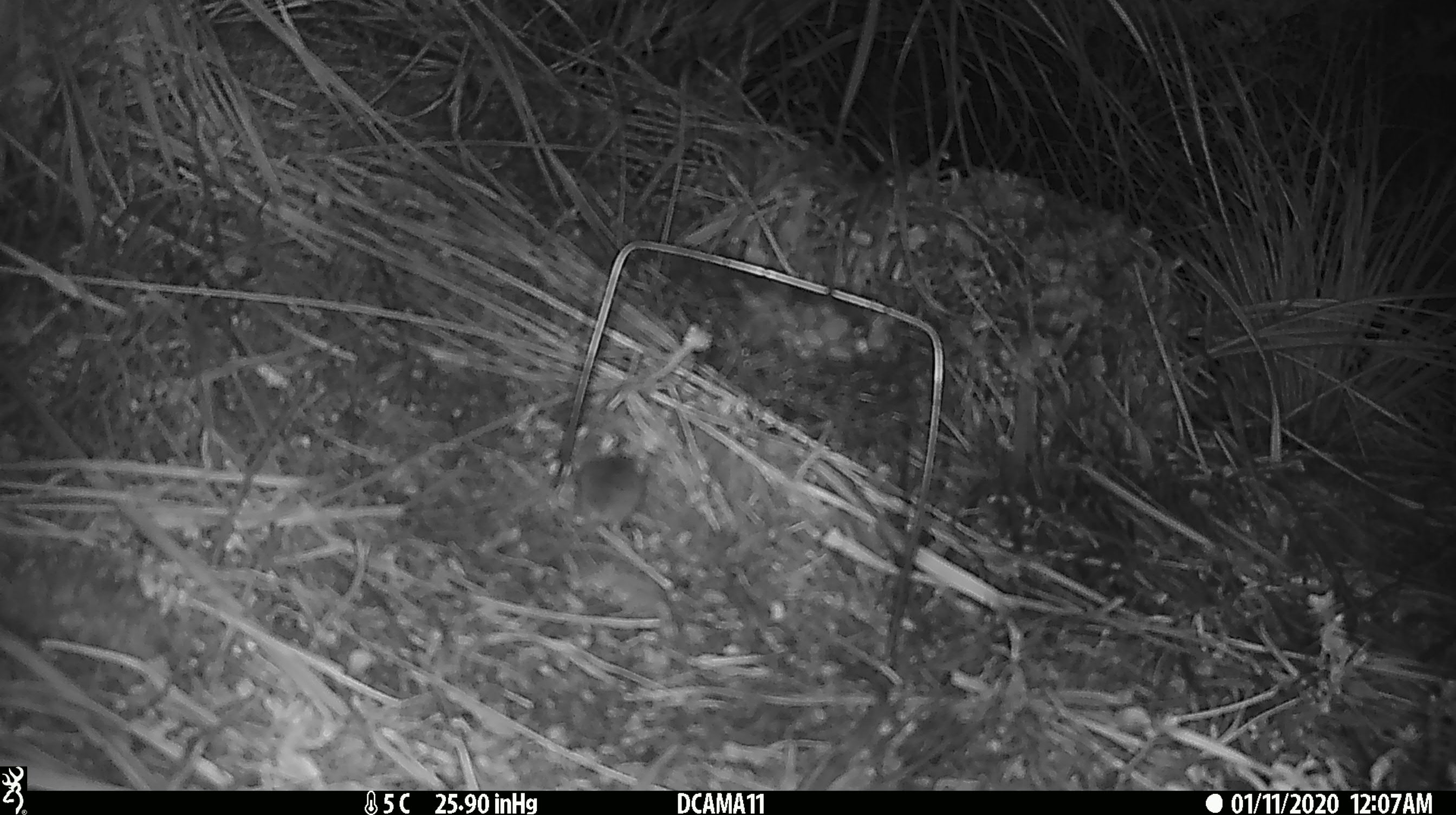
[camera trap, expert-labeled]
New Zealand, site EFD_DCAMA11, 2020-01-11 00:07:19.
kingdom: Animalia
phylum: Chordata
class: Mammalia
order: Rodentia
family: Muridae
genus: Mus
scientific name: Mus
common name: mouse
Mouse (Mus).